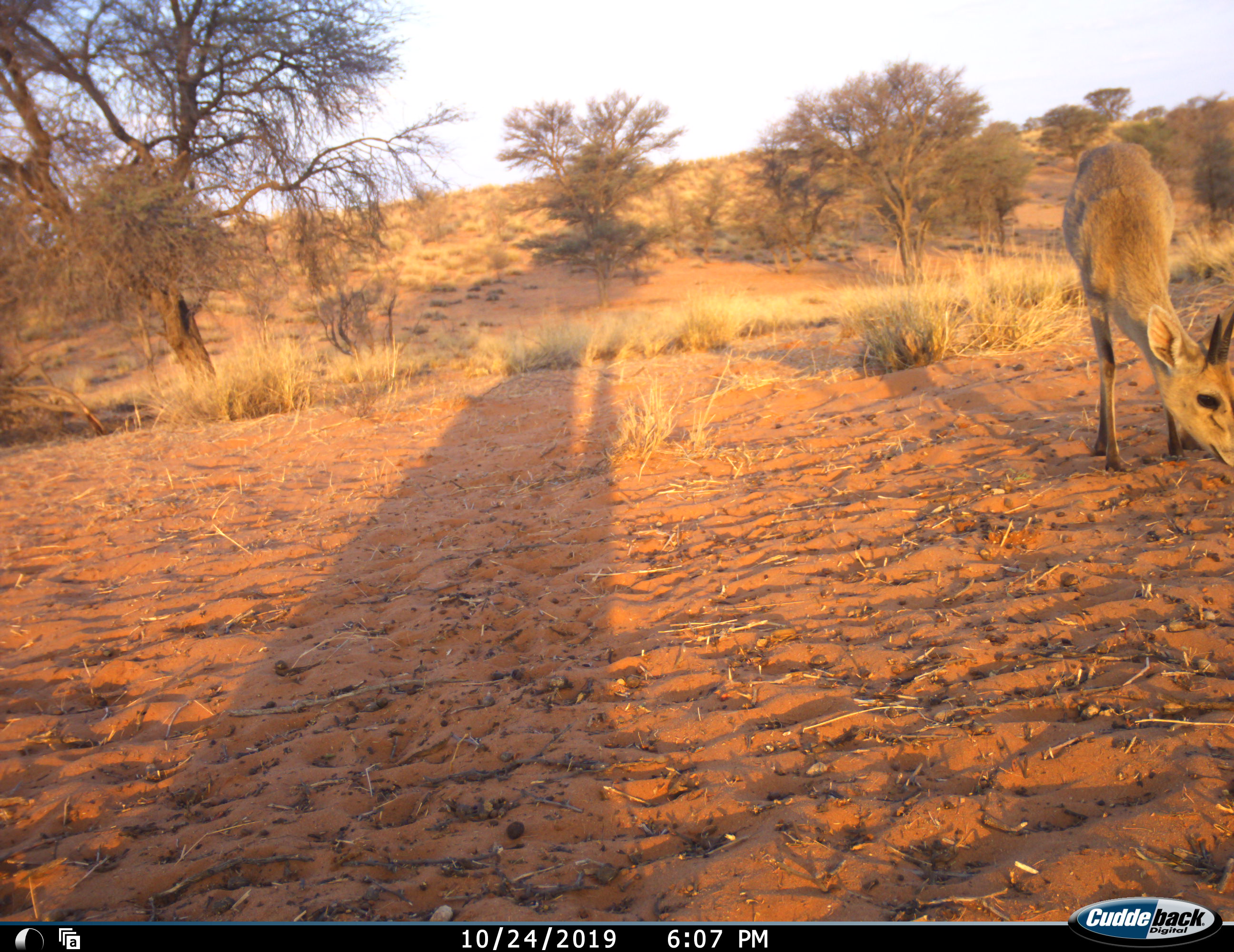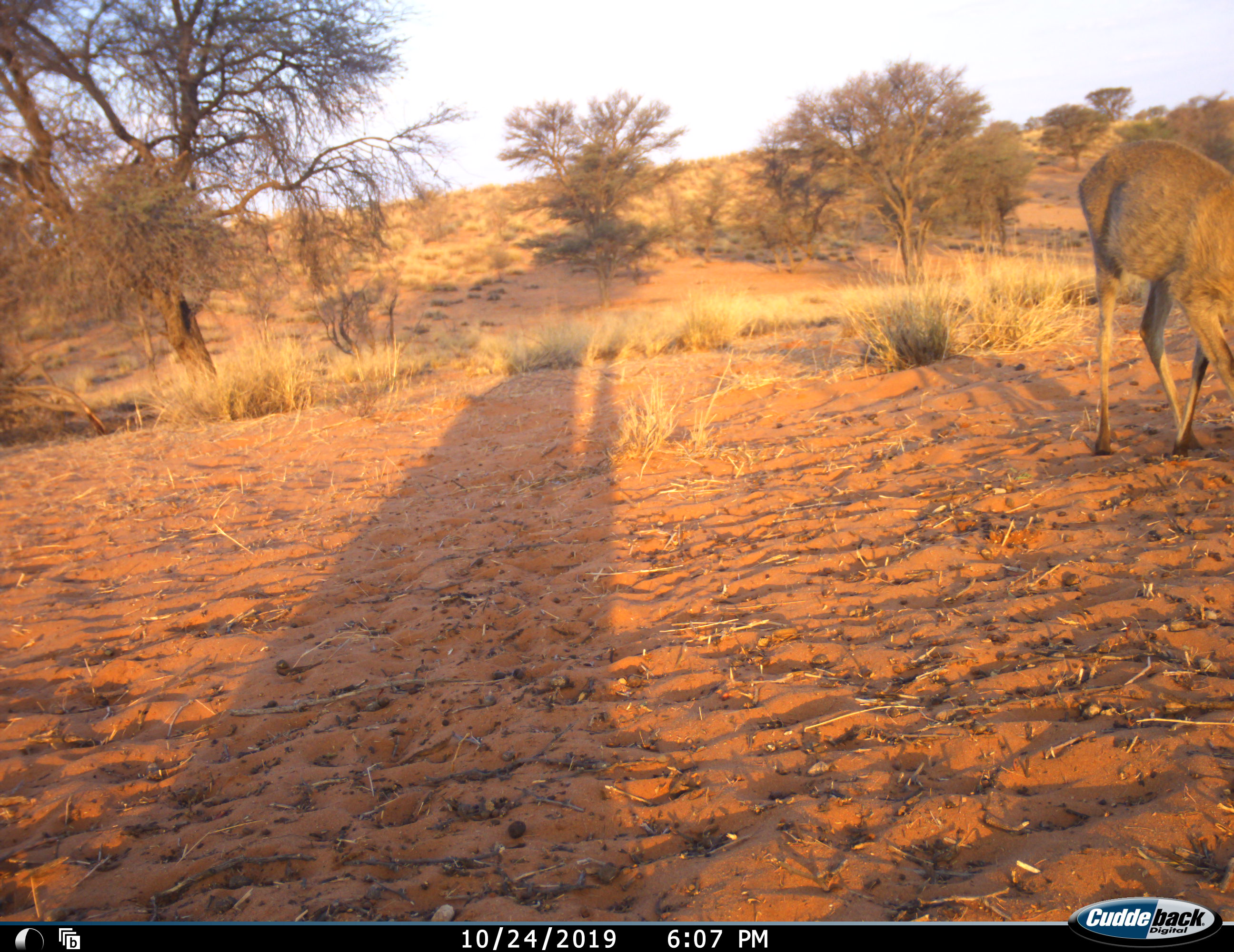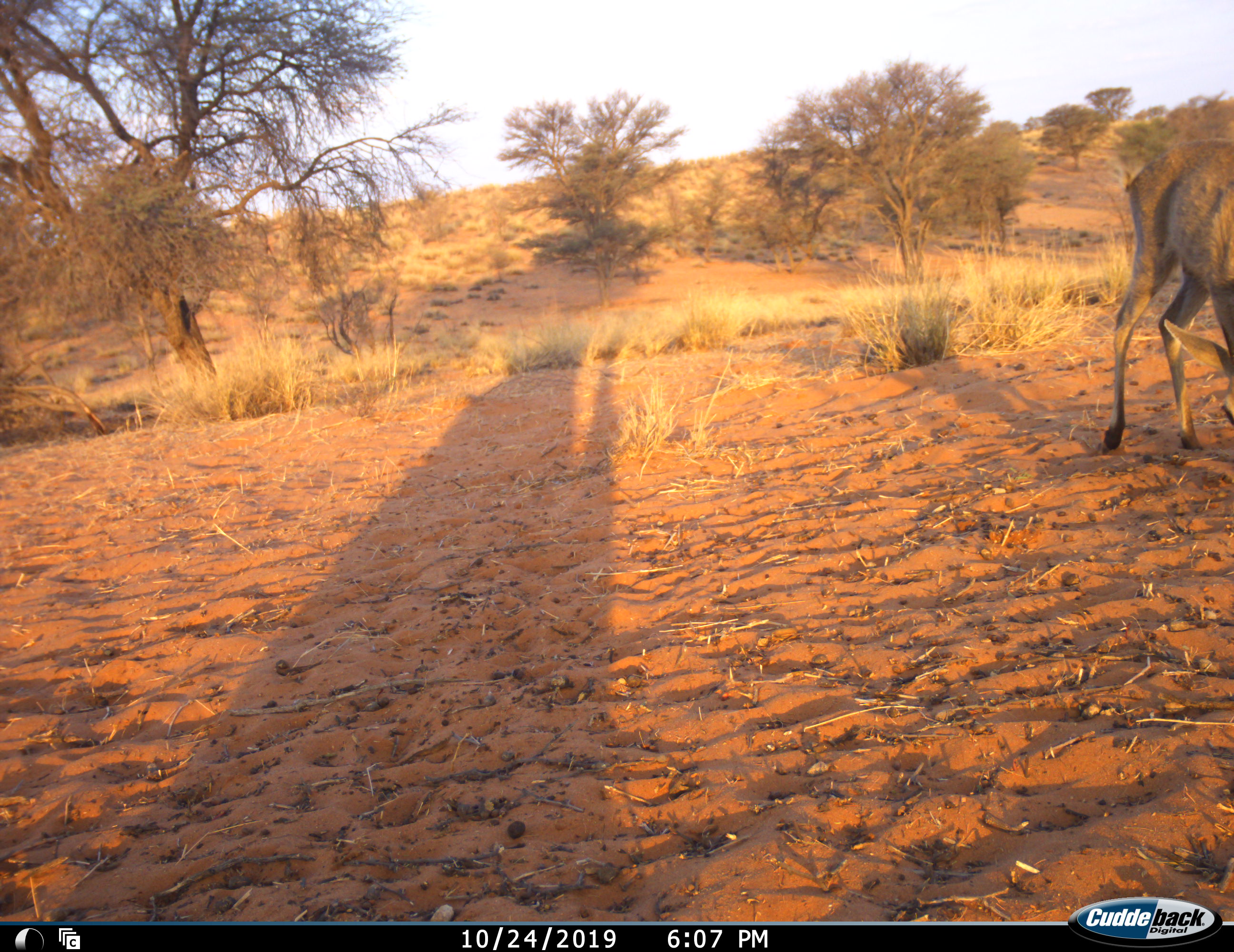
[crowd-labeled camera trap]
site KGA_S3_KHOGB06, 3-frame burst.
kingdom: Animalia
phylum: Chordata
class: Mammalia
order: Artiodactyla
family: Bovidae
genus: Sylvicapra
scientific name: Sylvicapra grimmia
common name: common duiker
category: duikercommongrey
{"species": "duikercommongrey (common duiker) (Sylvicapra grimmia)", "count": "1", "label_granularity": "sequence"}